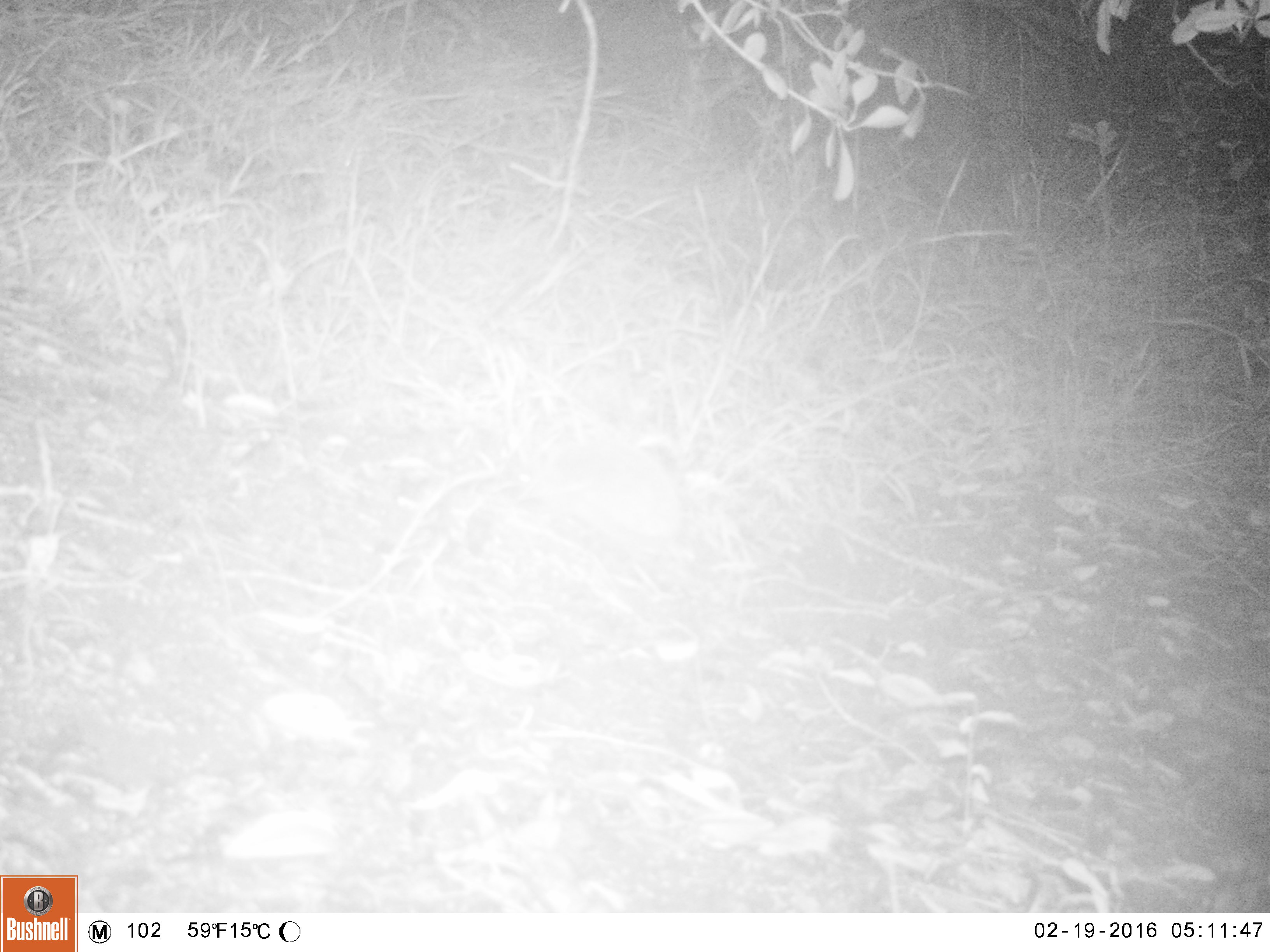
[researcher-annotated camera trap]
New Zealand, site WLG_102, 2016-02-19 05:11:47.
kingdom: Animalia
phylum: Chordata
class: Mammalia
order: Eulipotyphla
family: Erinaceidae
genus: Erinaceus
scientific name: Erinaceus europaeus europaeus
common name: european hedgehog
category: hedgehog